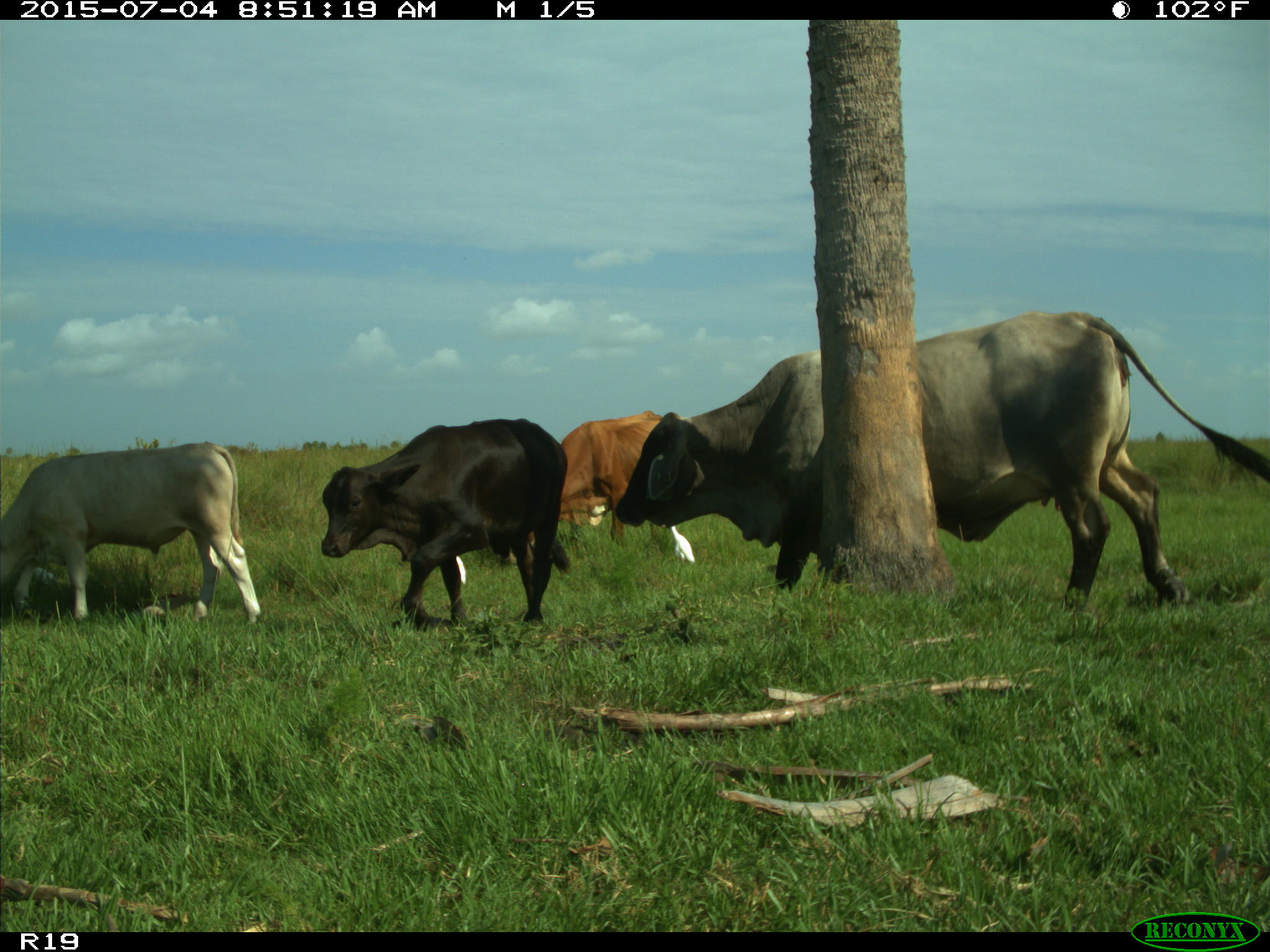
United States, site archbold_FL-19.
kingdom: Animalia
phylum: Chordata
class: Mammalia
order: Artiodactyla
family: Bovidae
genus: Bos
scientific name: Bos taurus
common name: domestic cow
Bos taurus (domestic cow).